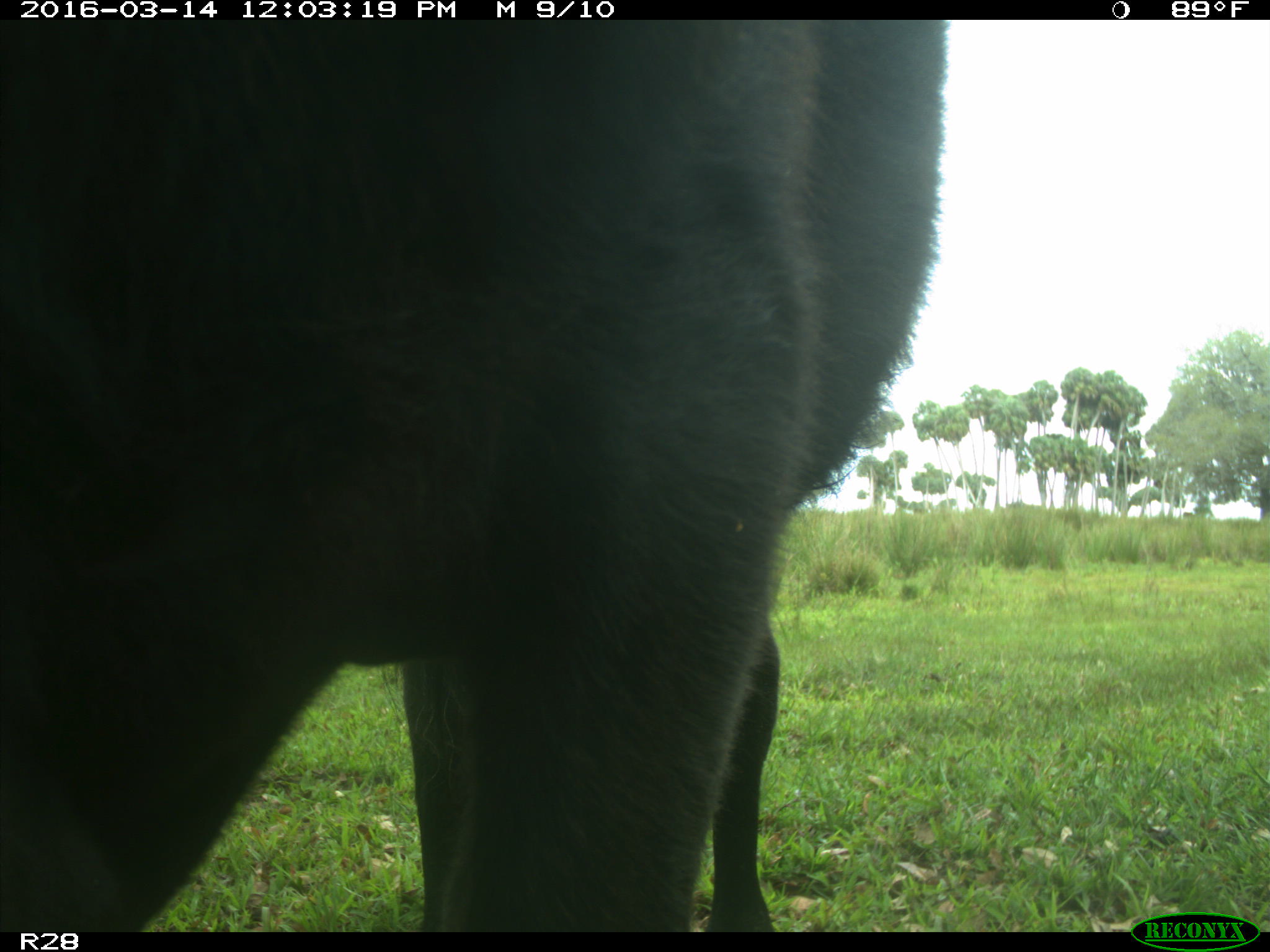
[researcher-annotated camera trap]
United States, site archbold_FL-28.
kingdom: Animalia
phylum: Chordata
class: Mammalia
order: Artiodactyla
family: Bovidae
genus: Bos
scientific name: Bos taurus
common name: domestic cow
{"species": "Bos taurus (domestic cow)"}